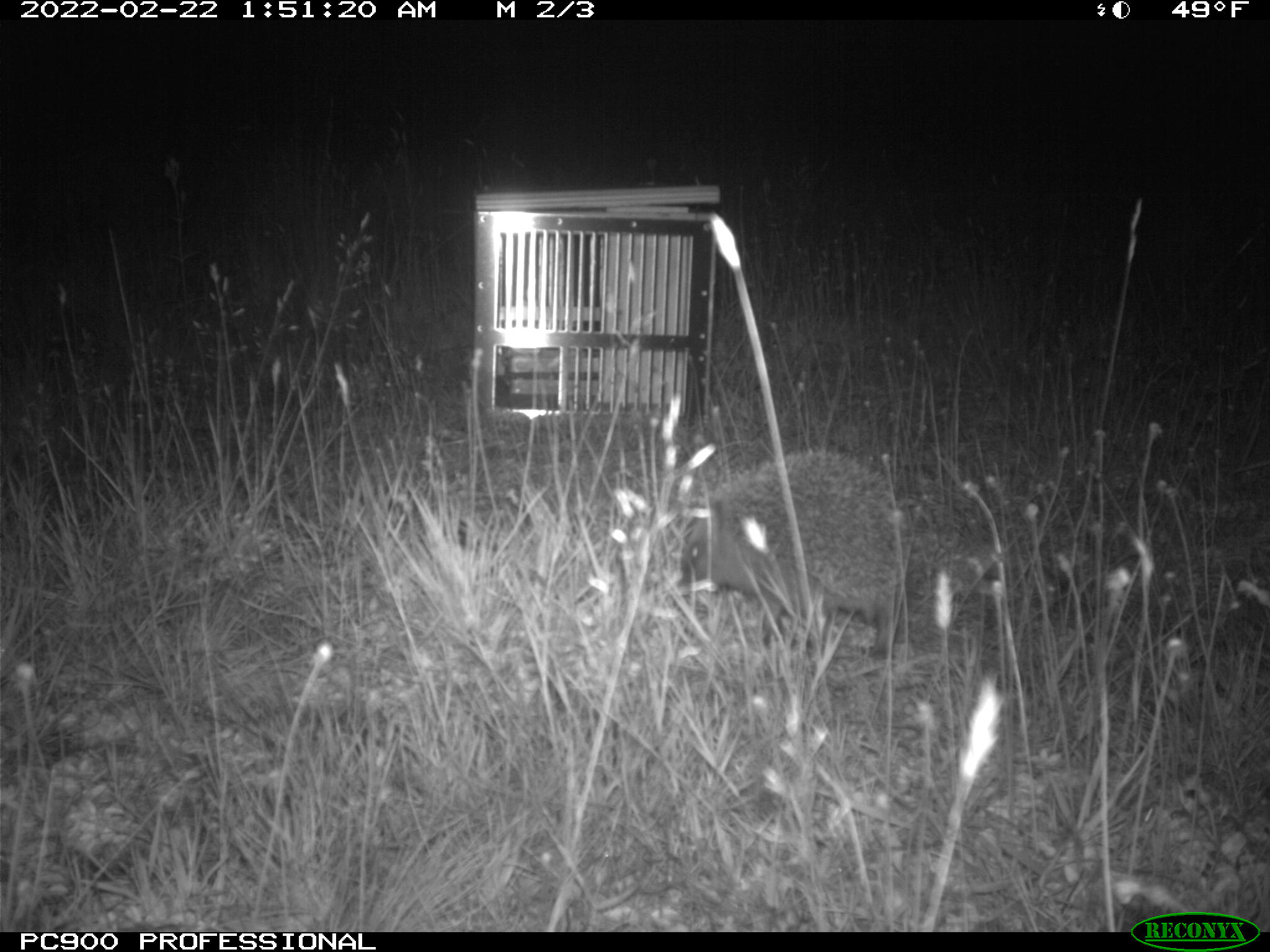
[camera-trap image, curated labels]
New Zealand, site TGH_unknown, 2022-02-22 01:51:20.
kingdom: Animalia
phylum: Chordata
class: Mammalia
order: Eulipotyphla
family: Erinaceidae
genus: Erinaceus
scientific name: Erinaceus europaeus europaeus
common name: european hedgehog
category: hedgehog